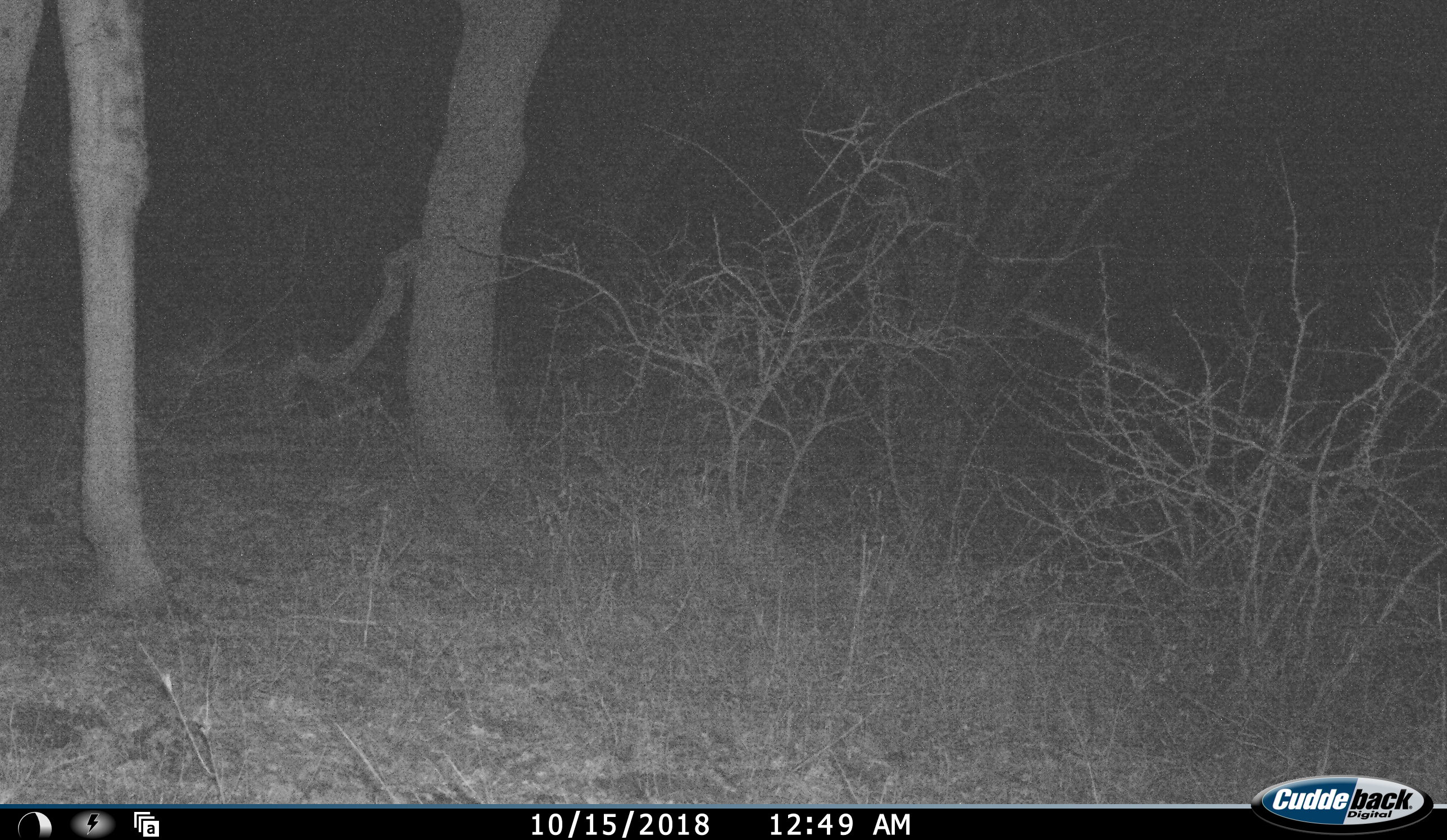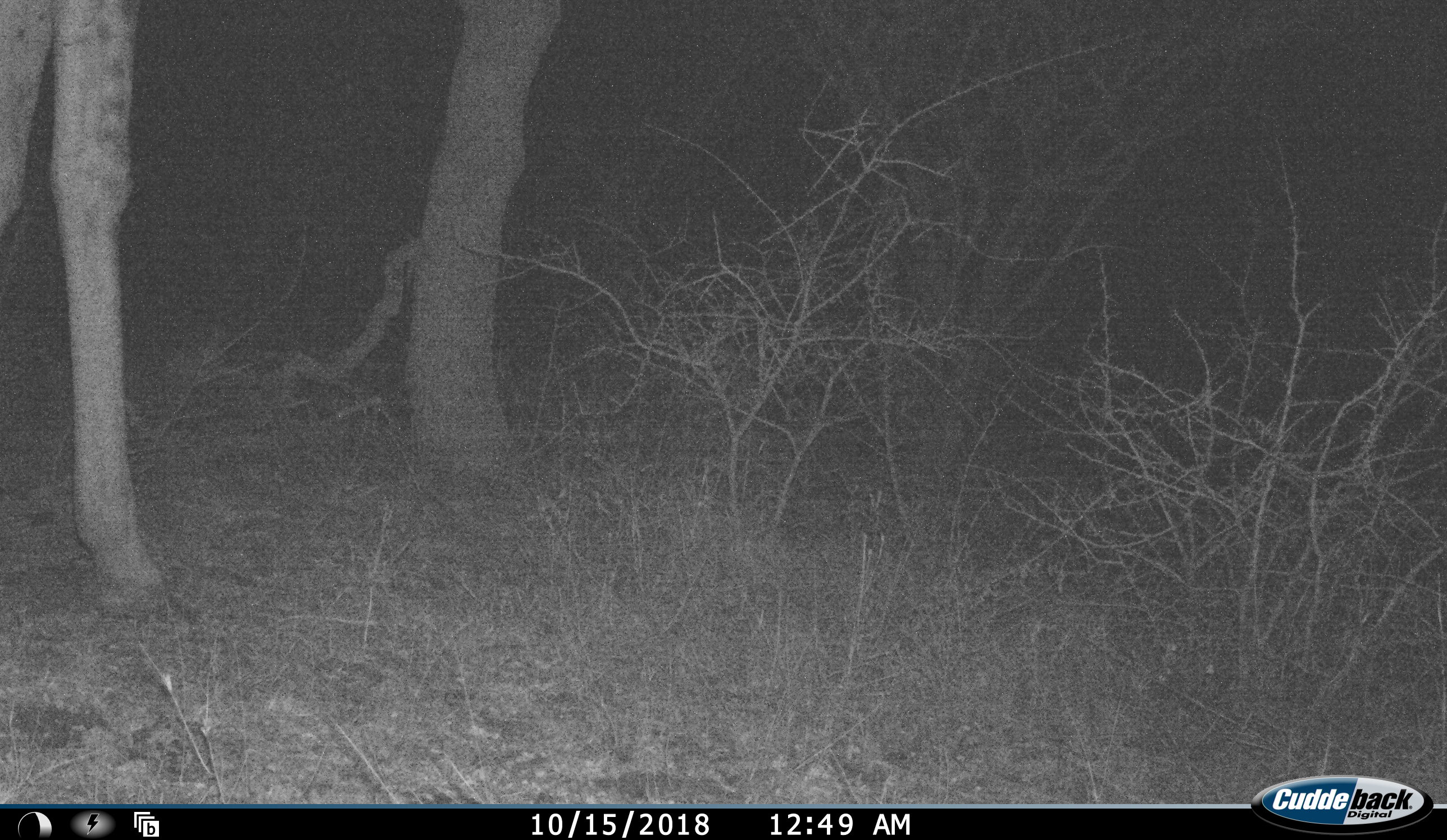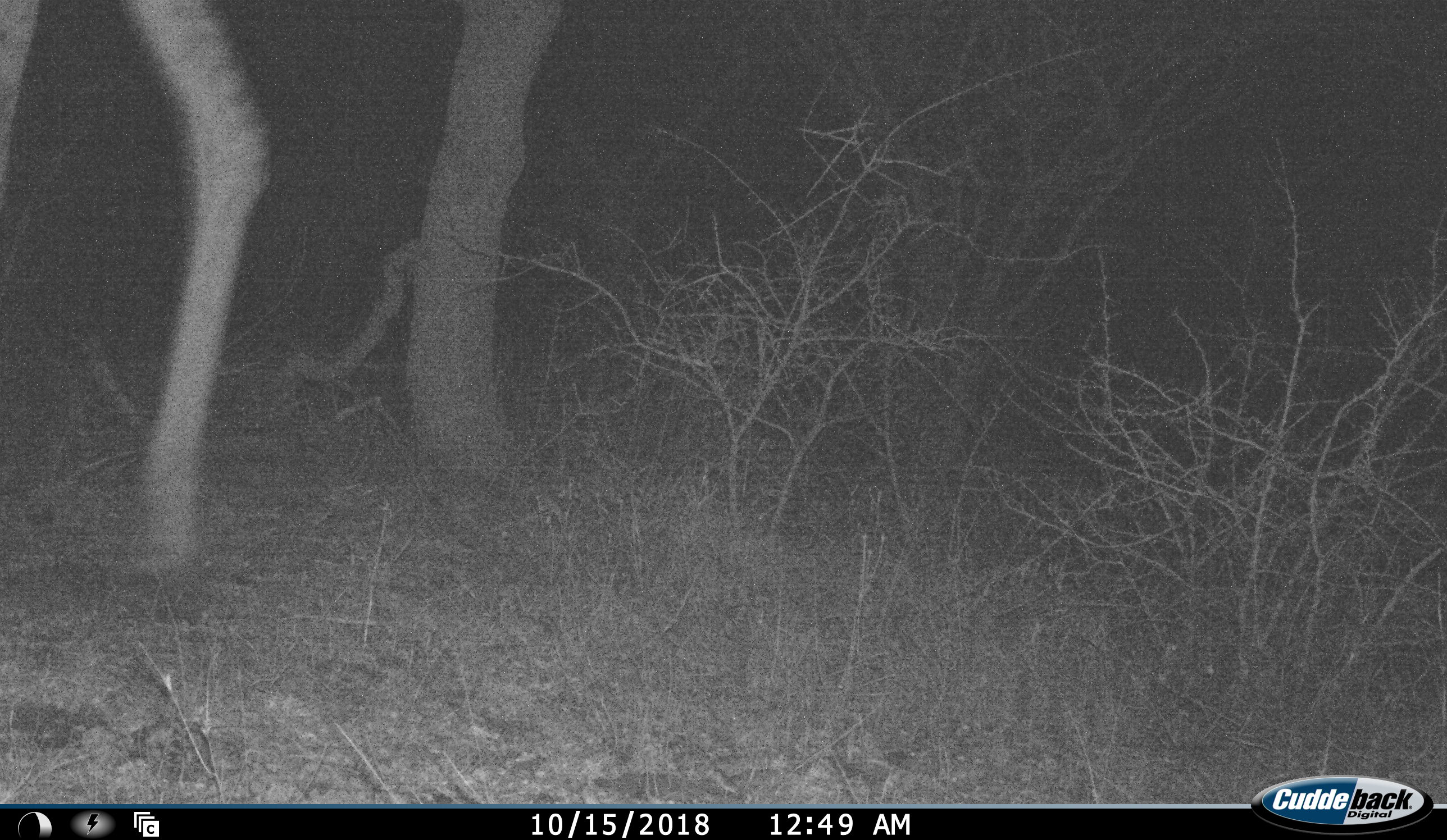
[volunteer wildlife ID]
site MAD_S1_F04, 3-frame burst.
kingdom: Animalia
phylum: Chordata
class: Mammalia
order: Artiodactyla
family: Giraffidae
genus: Giraffa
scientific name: Giraffa camelopardalis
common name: giraffe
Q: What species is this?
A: Giraffe (Giraffa camelopardalis).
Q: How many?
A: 1.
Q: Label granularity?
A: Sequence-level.